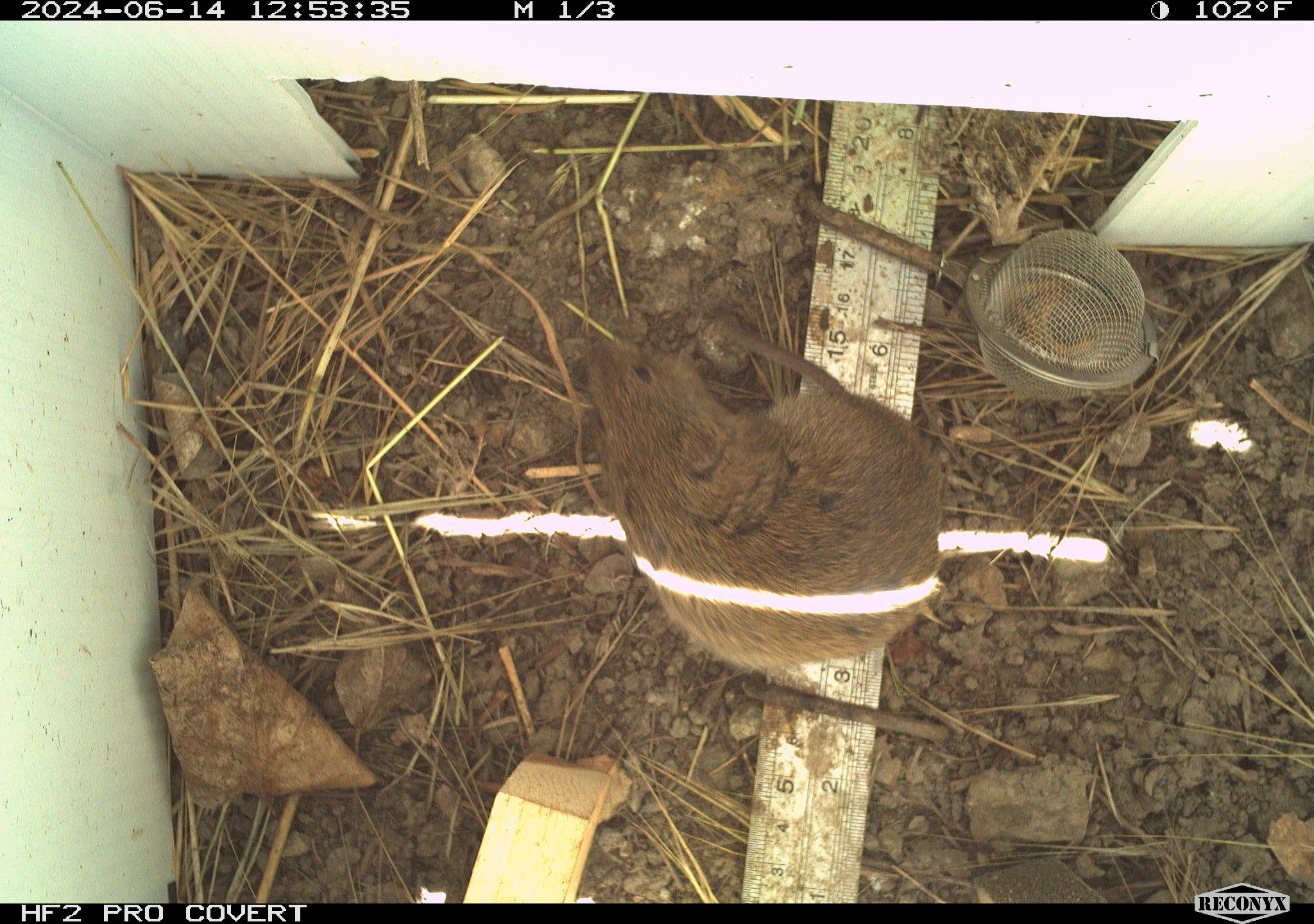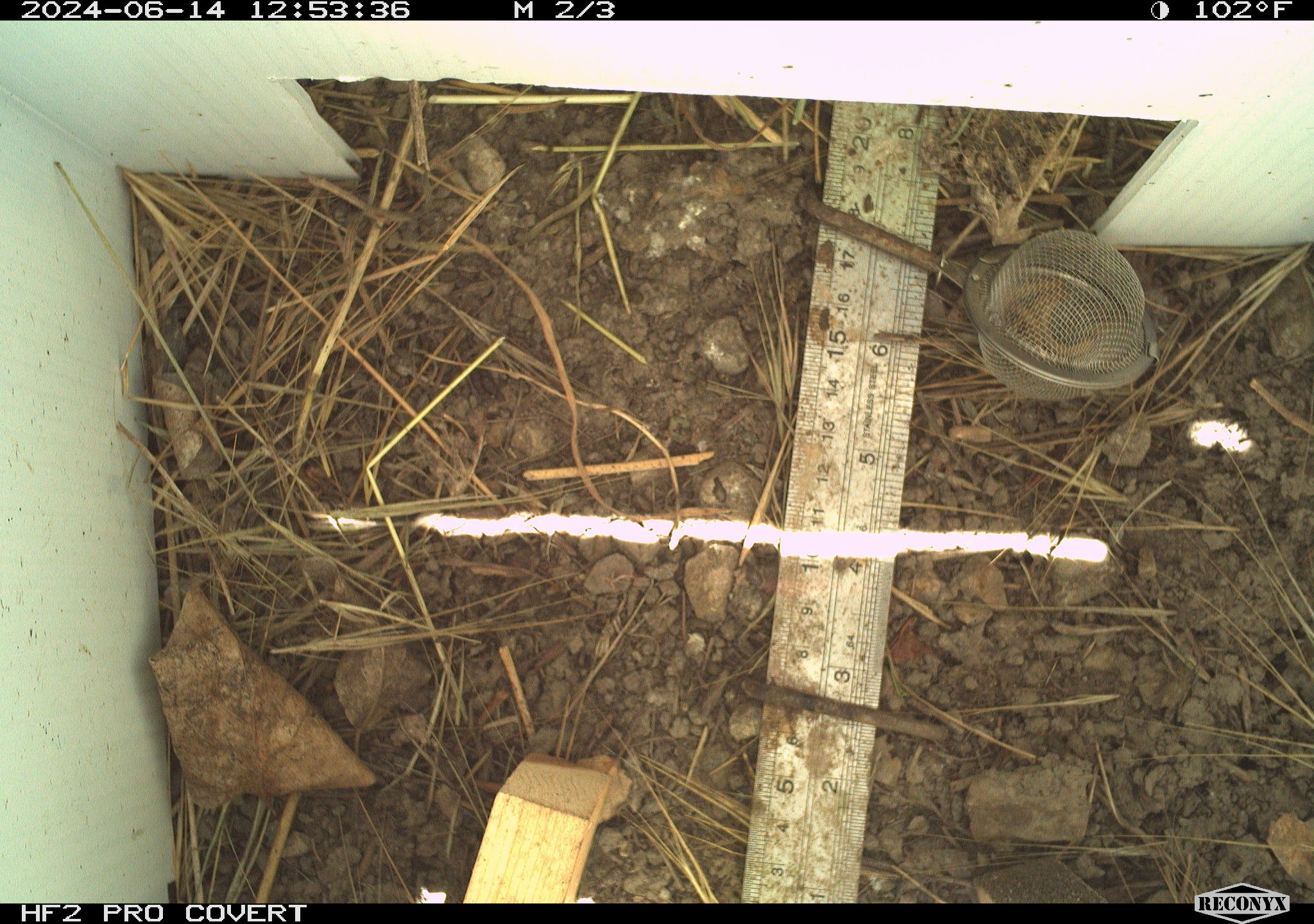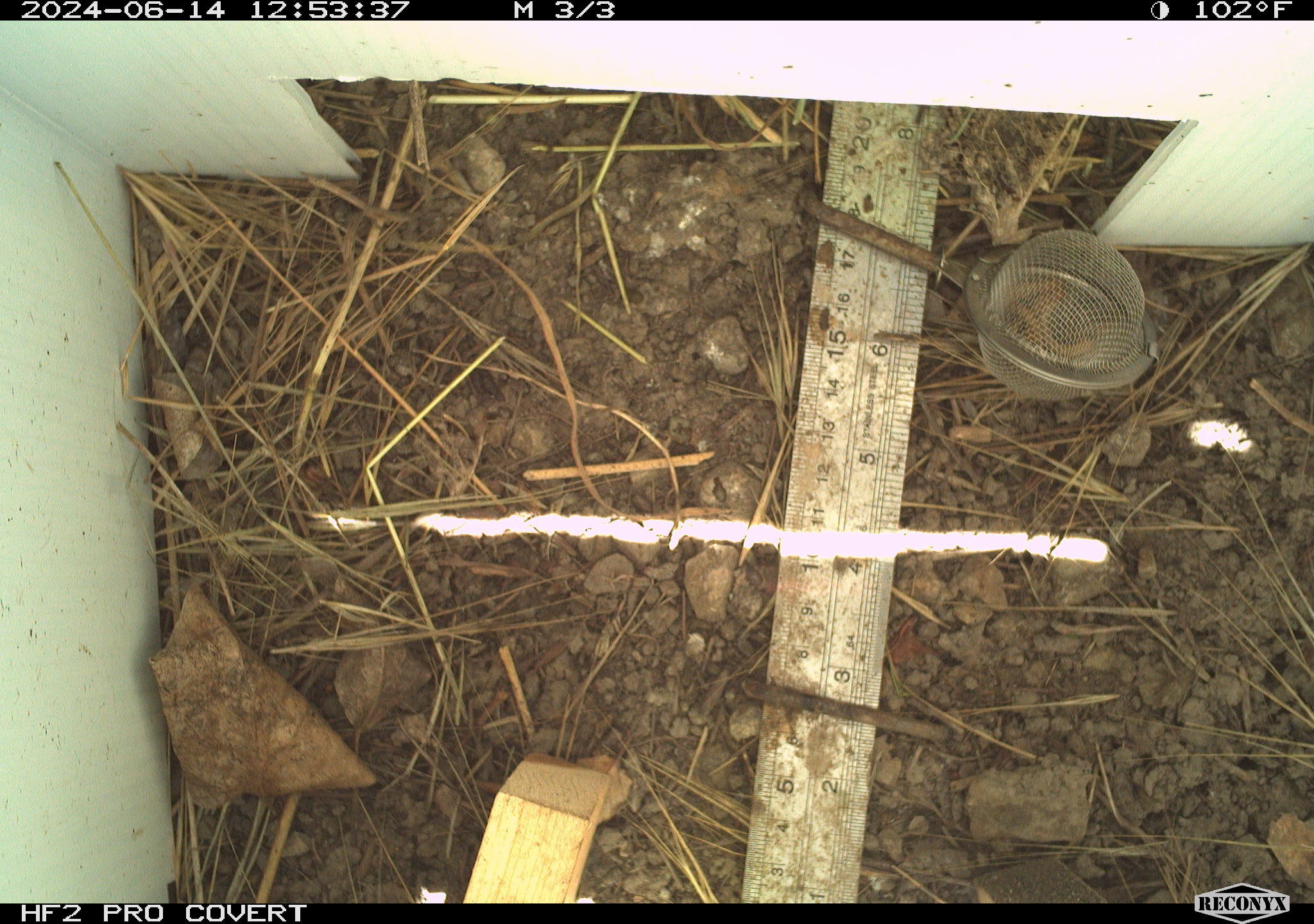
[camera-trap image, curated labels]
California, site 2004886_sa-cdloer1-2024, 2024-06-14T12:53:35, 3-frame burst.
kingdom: Animalia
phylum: Chordata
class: Mammalia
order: Rodentia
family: Cricetidae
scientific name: Arvicolinae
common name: voles, lemmings, and muskrats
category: arvicolinae subfamily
Arvicolinae subfamily (voles, lemmings, and muskrats) (Arvicolinae).